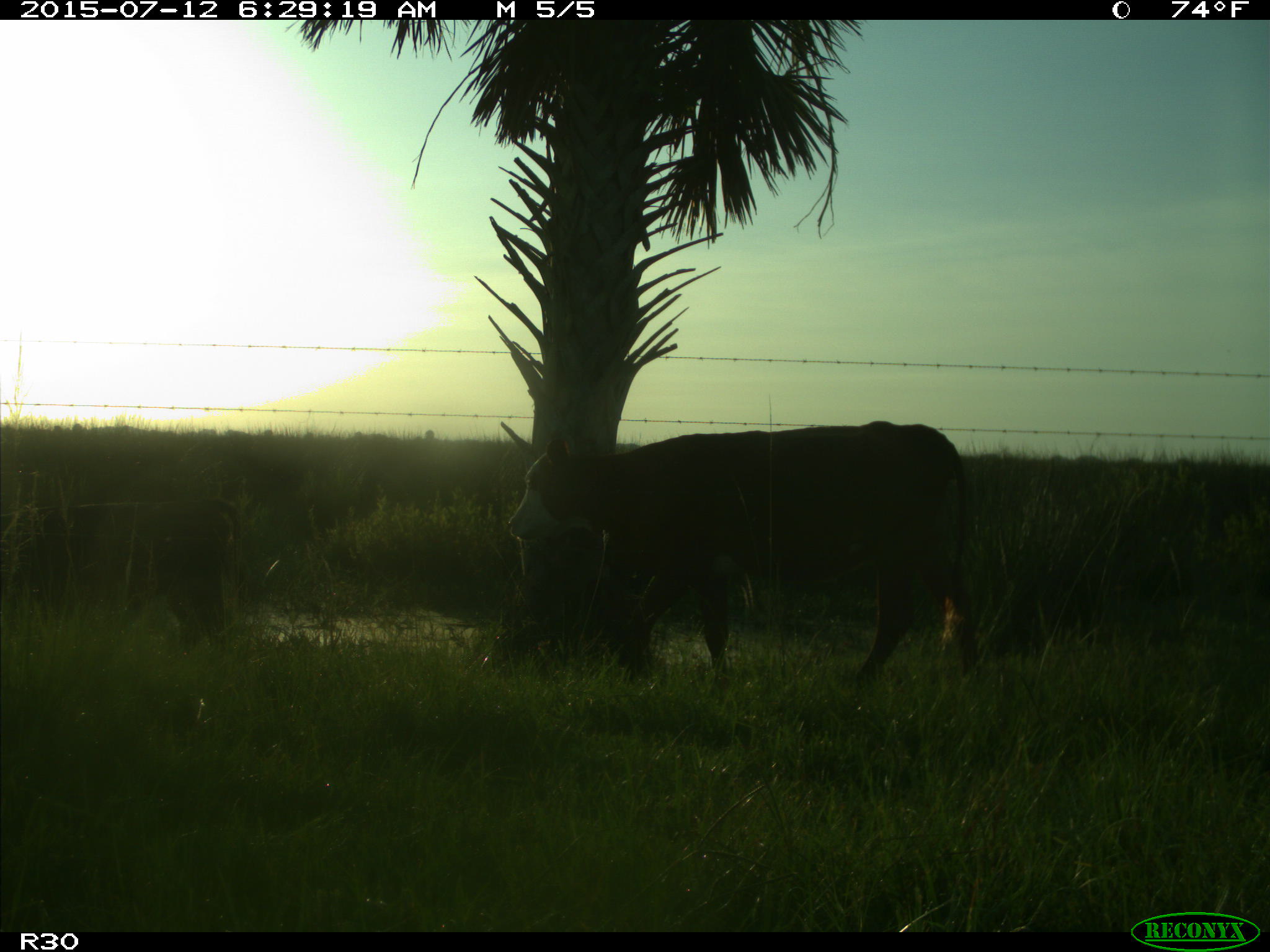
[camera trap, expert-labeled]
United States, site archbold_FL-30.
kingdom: Animalia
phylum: Chordata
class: Mammalia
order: Artiodactyla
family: Bovidae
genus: Bos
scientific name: Bos taurus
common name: domestic cow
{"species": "Bos taurus (domestic cow)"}